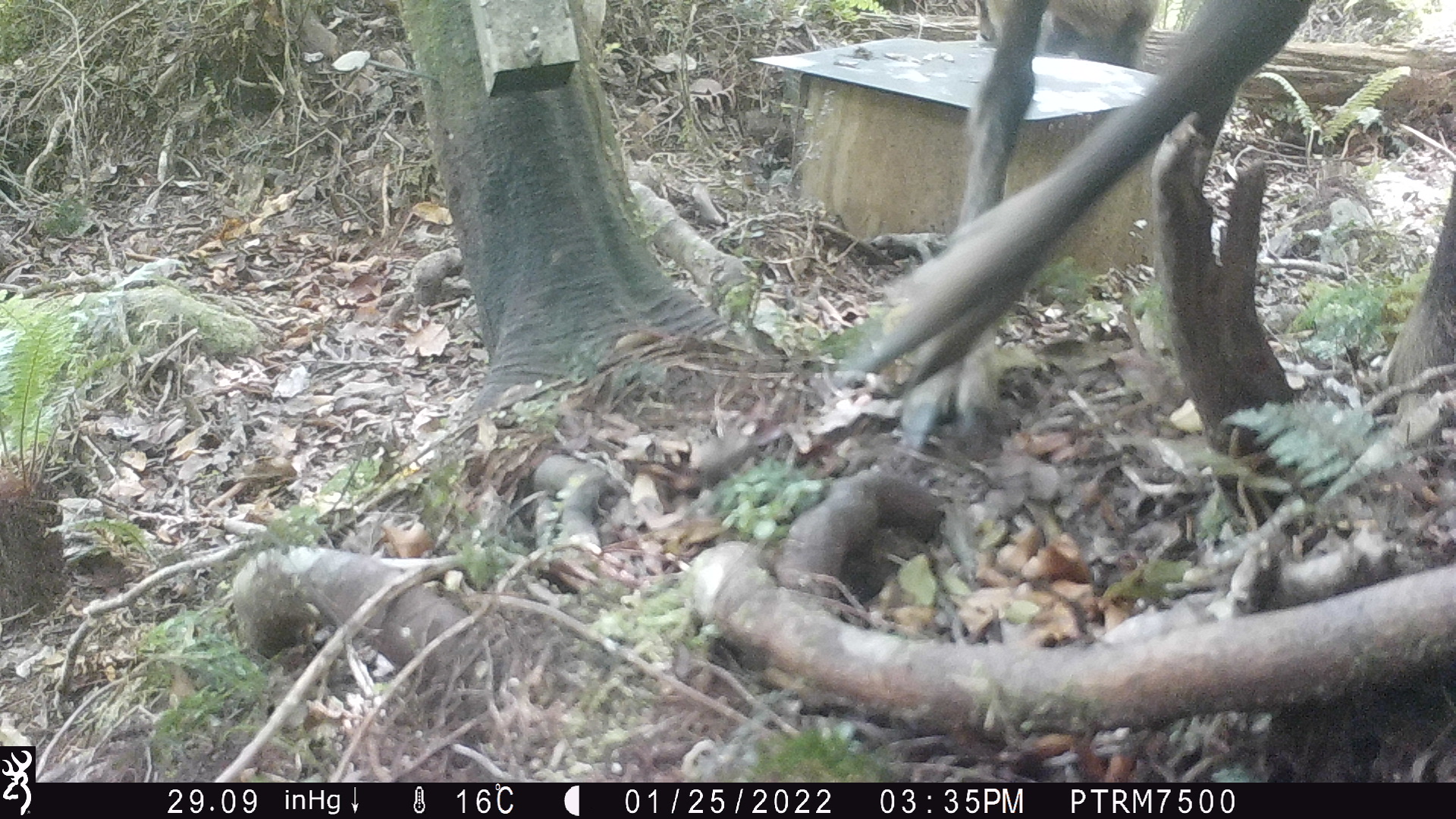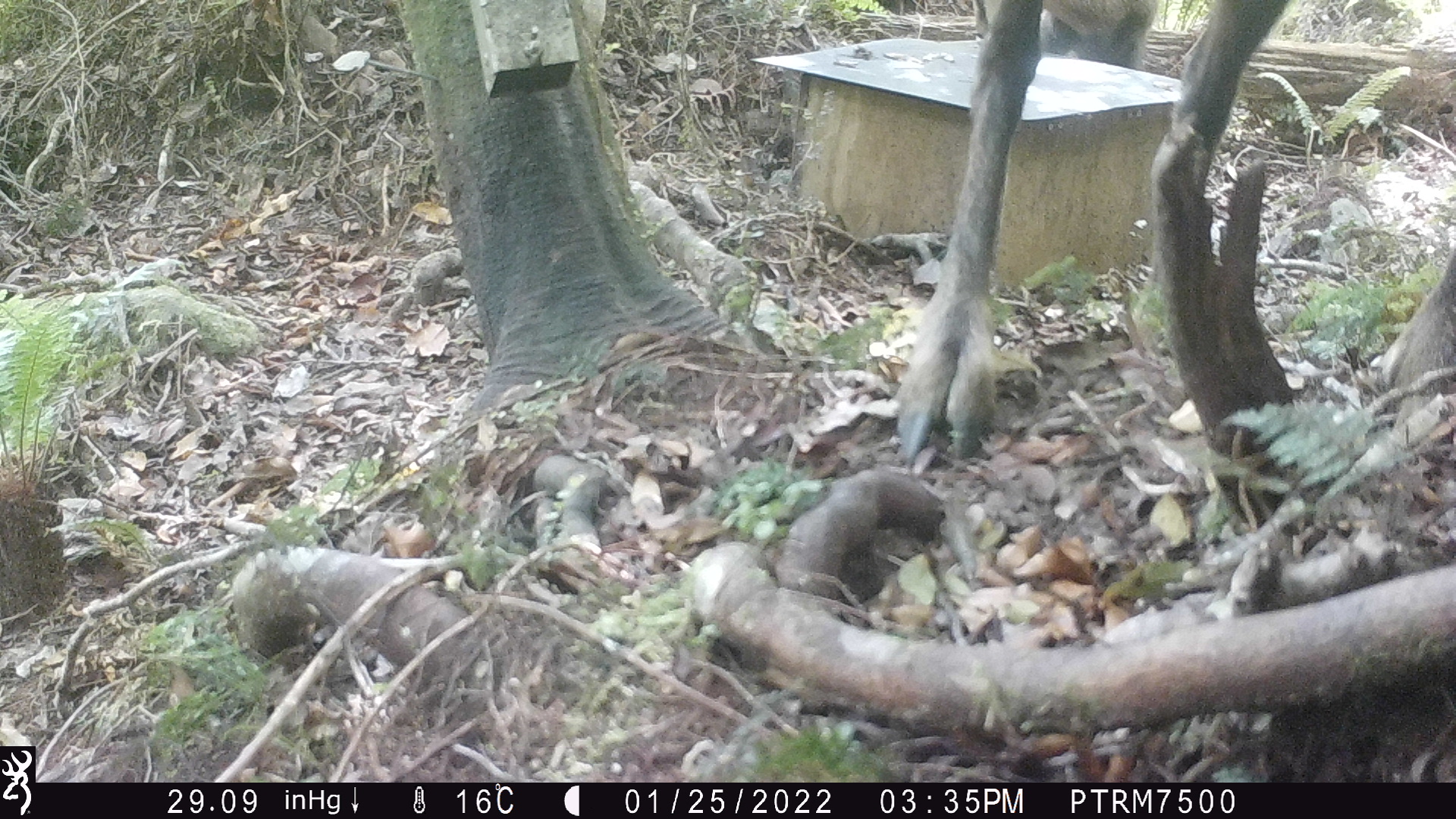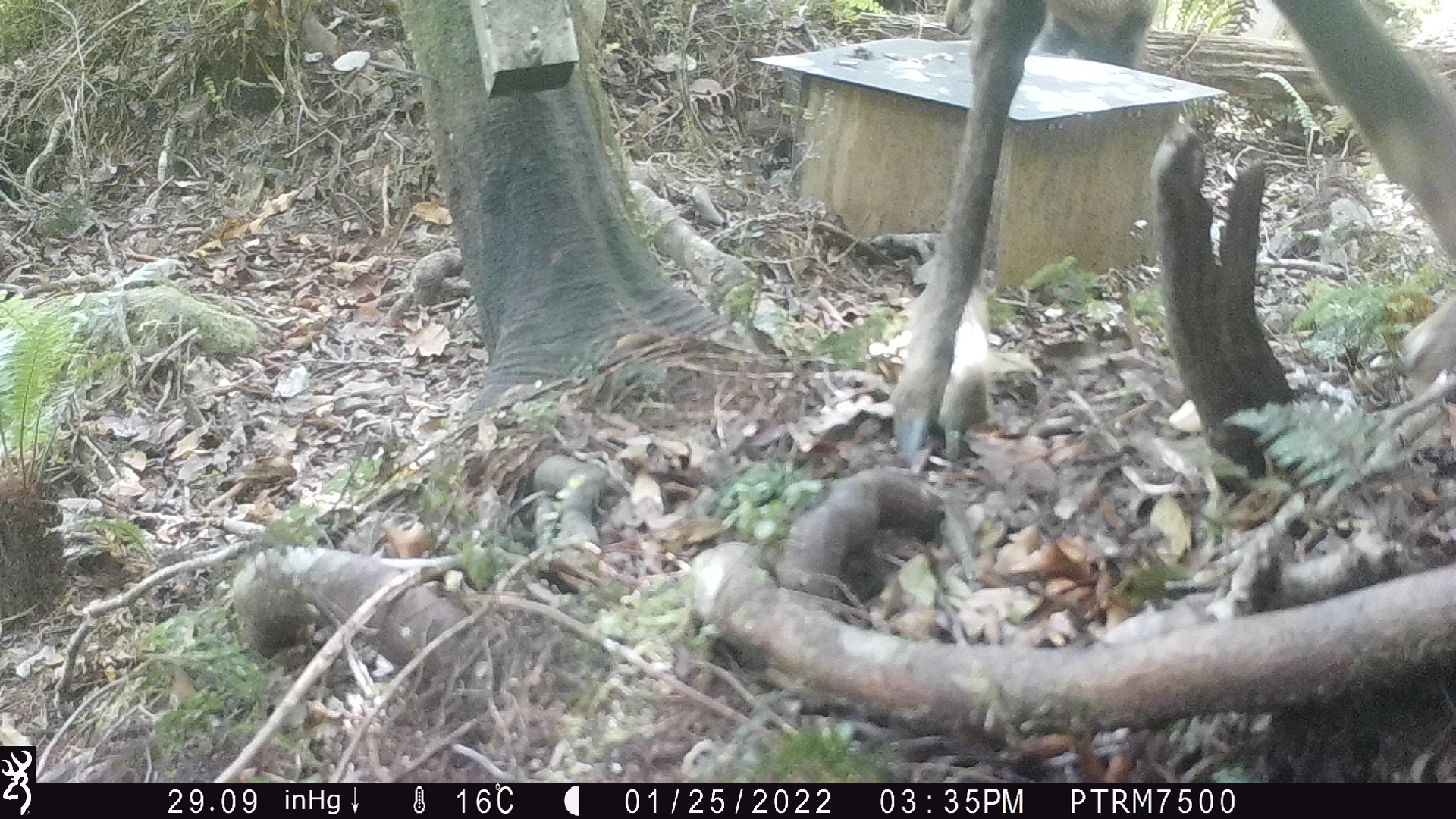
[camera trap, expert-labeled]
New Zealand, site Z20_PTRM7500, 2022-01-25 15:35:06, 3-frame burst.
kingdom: Animalia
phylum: Chordata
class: Mammalia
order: Artiodactyla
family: Bovidae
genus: Rupicapra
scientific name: Rupicapra rupicapra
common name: alpine chamois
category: chamois